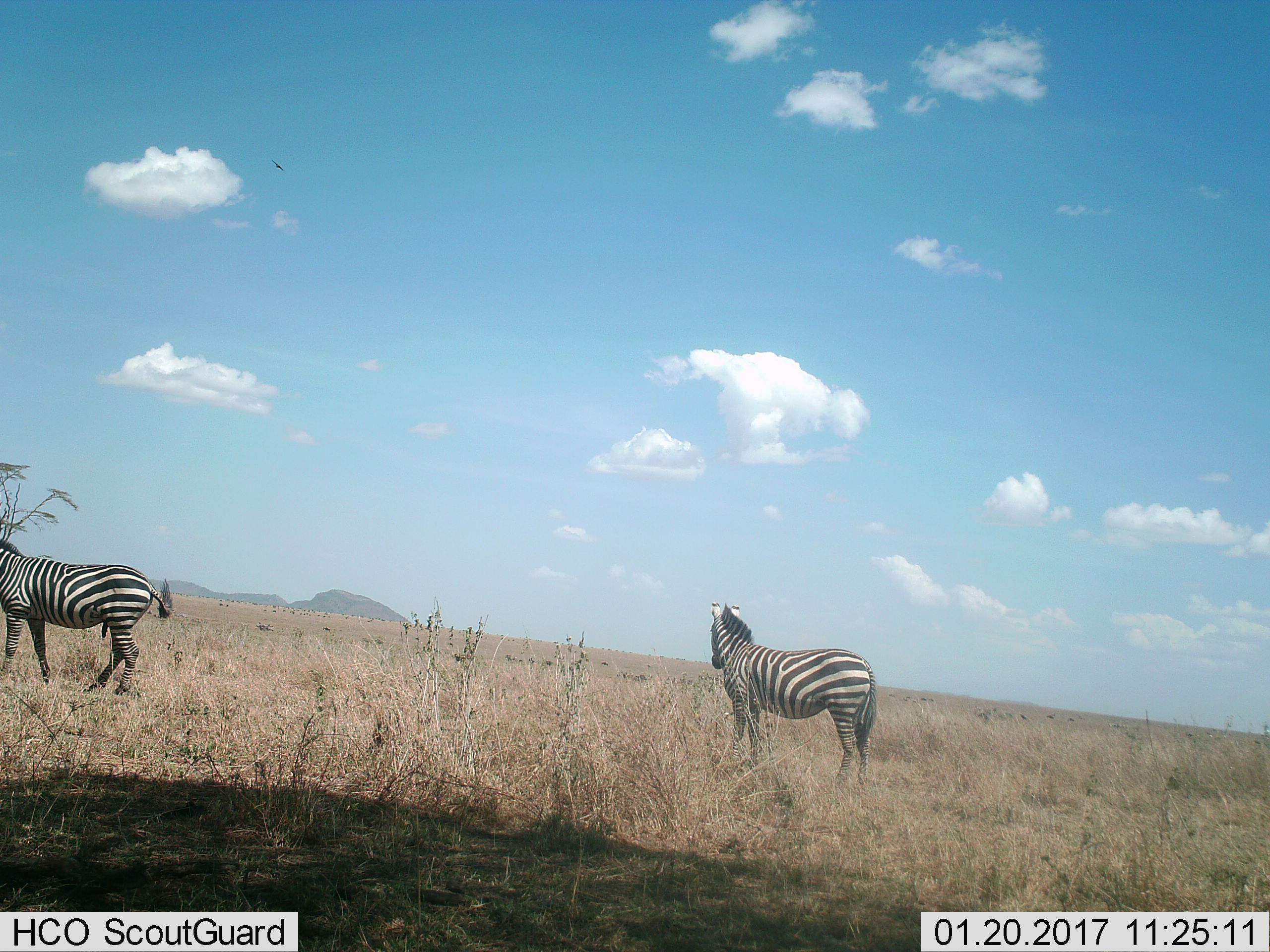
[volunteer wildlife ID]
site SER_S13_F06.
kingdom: Animalia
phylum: Chordata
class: Mammalia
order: Perissodactyla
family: Equidae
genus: Equus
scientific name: Equus quagga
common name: plains zebra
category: zebraplains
Zebraplains (plains zebra) (Equus quagga), count 2. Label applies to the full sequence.